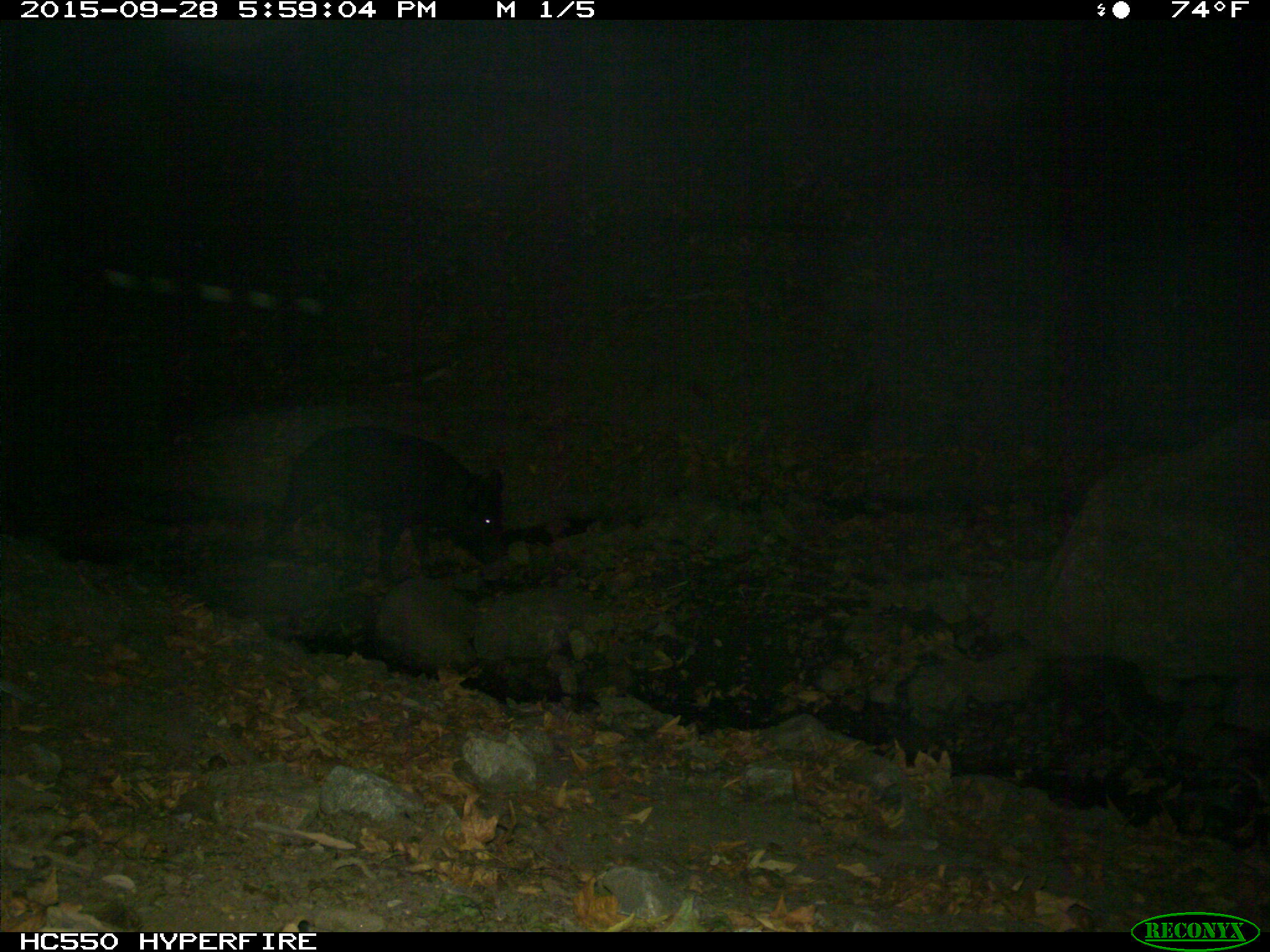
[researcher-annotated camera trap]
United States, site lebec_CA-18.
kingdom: Animalia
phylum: Chordata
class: Mammalia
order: Artiodactyla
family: Suidae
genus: Sus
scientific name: Sus scrofa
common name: wild boar